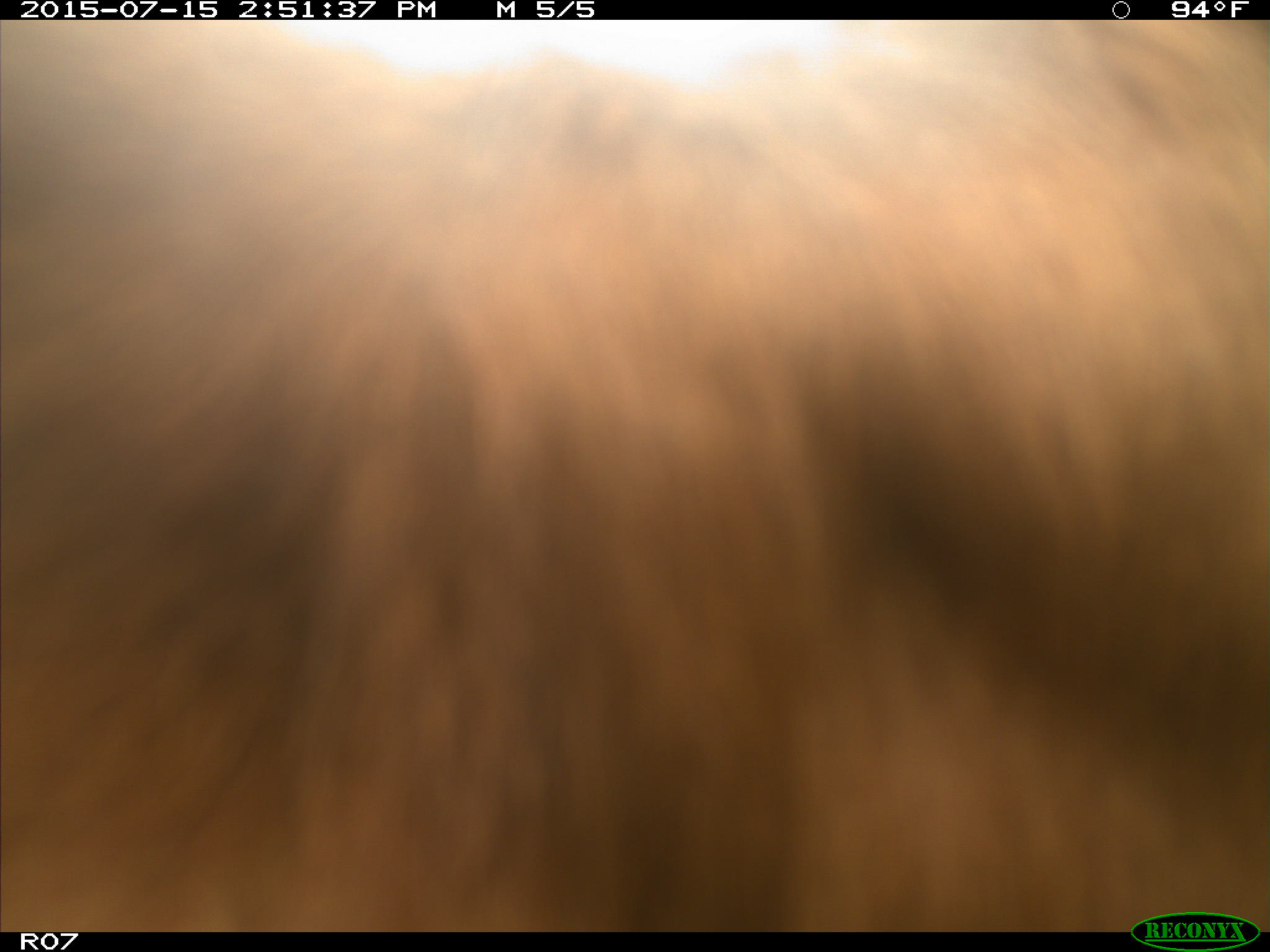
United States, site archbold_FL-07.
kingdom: Animalia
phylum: Chordata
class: Mammalia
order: Artiodactyla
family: Bovidae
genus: Bos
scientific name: Bos taurus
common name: domestic cow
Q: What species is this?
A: Bos taurus (domestic cow).